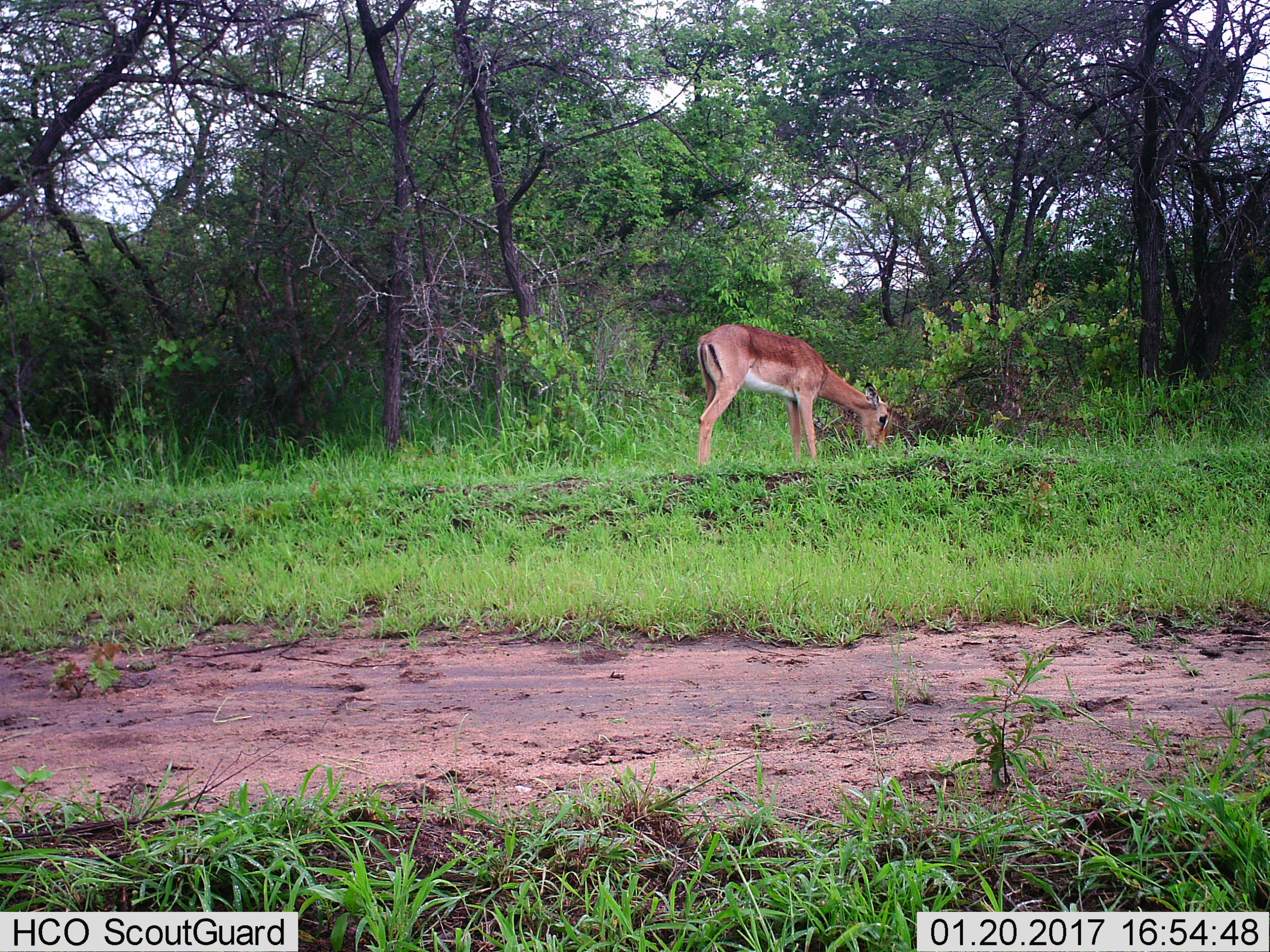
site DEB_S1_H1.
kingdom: Animalia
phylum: Chordata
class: Mammalia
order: Artiodactyla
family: Bovidae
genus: Aepyceros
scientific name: Aepyceros melampus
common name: impala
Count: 1.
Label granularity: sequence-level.